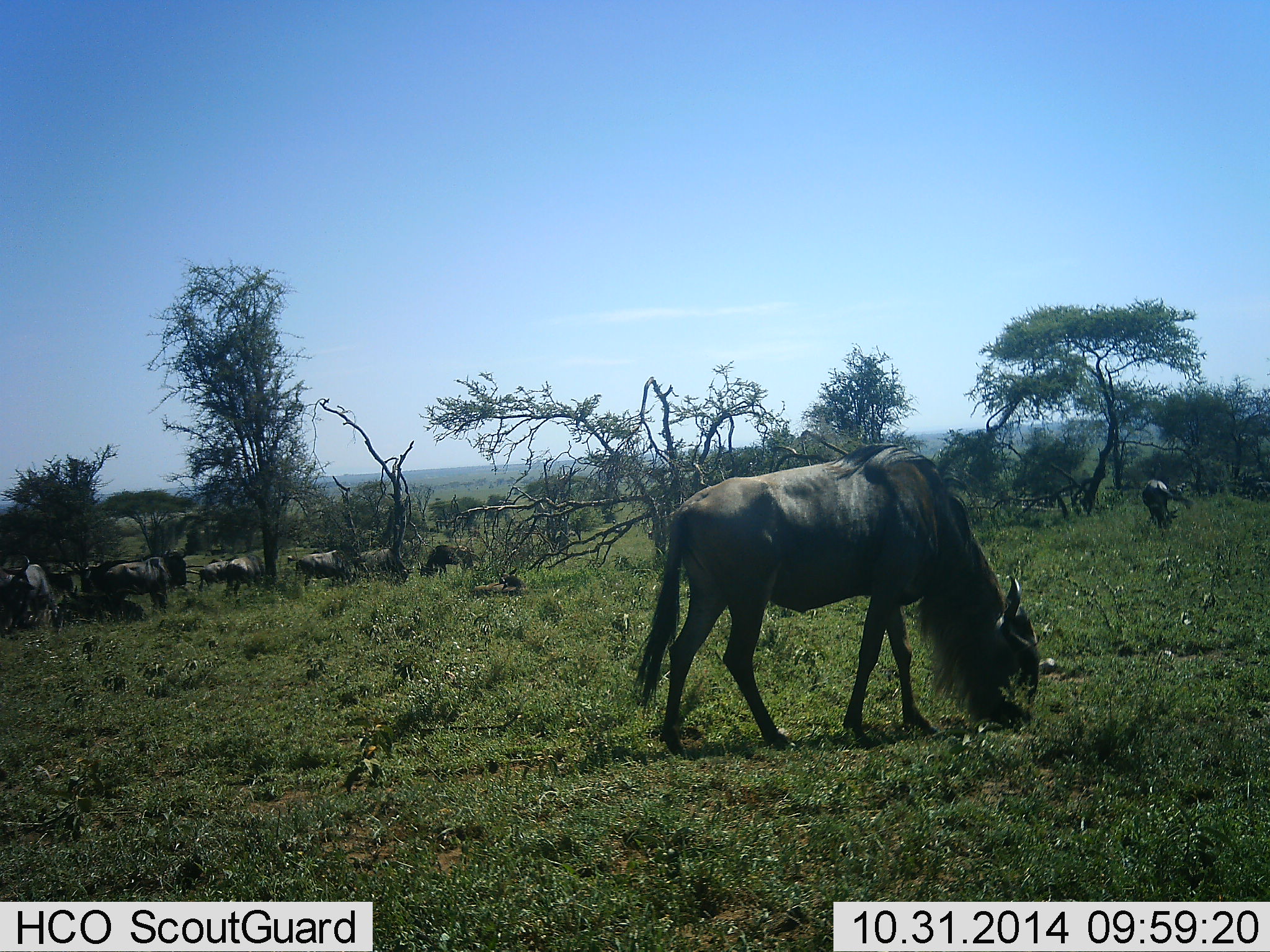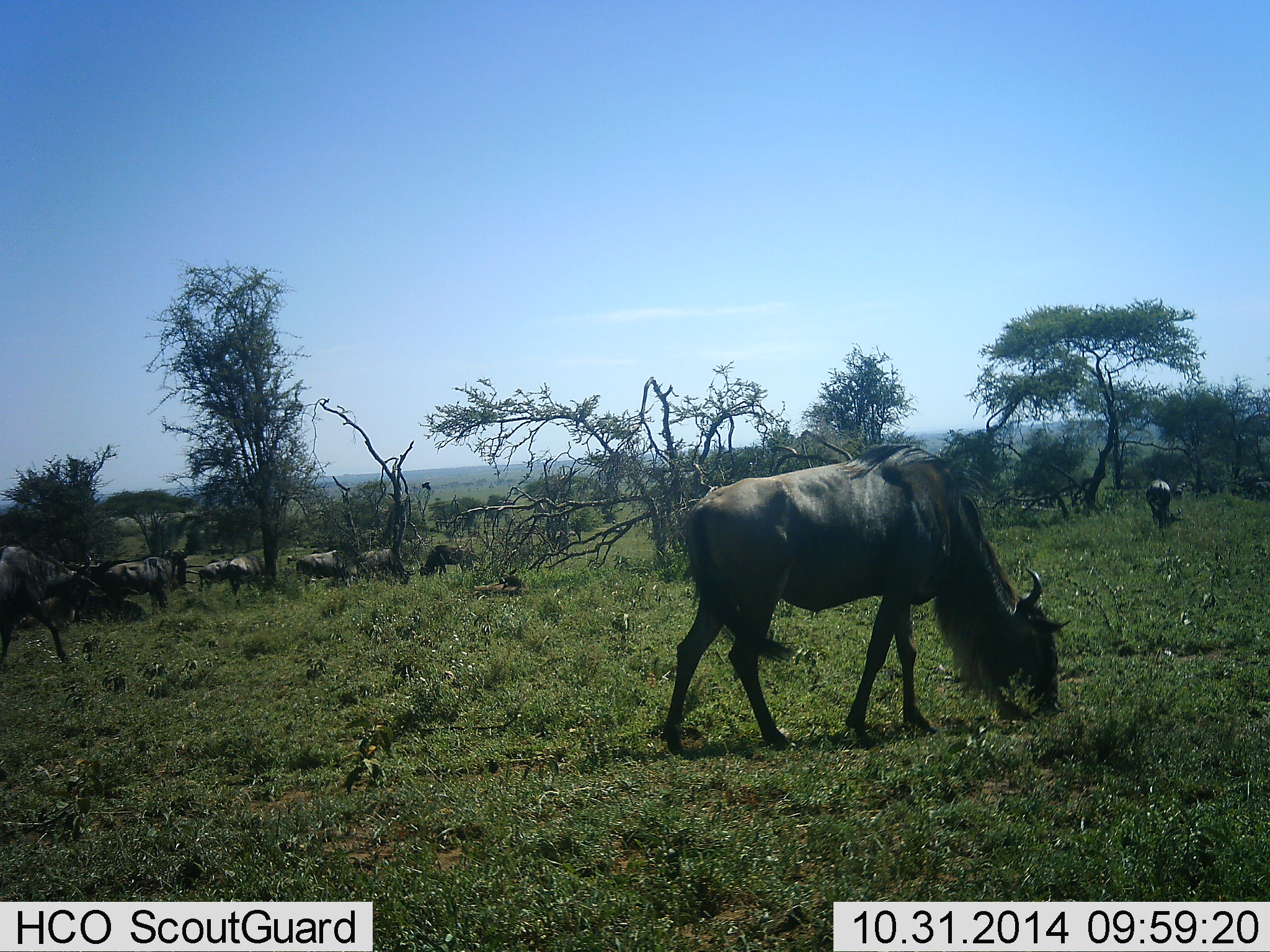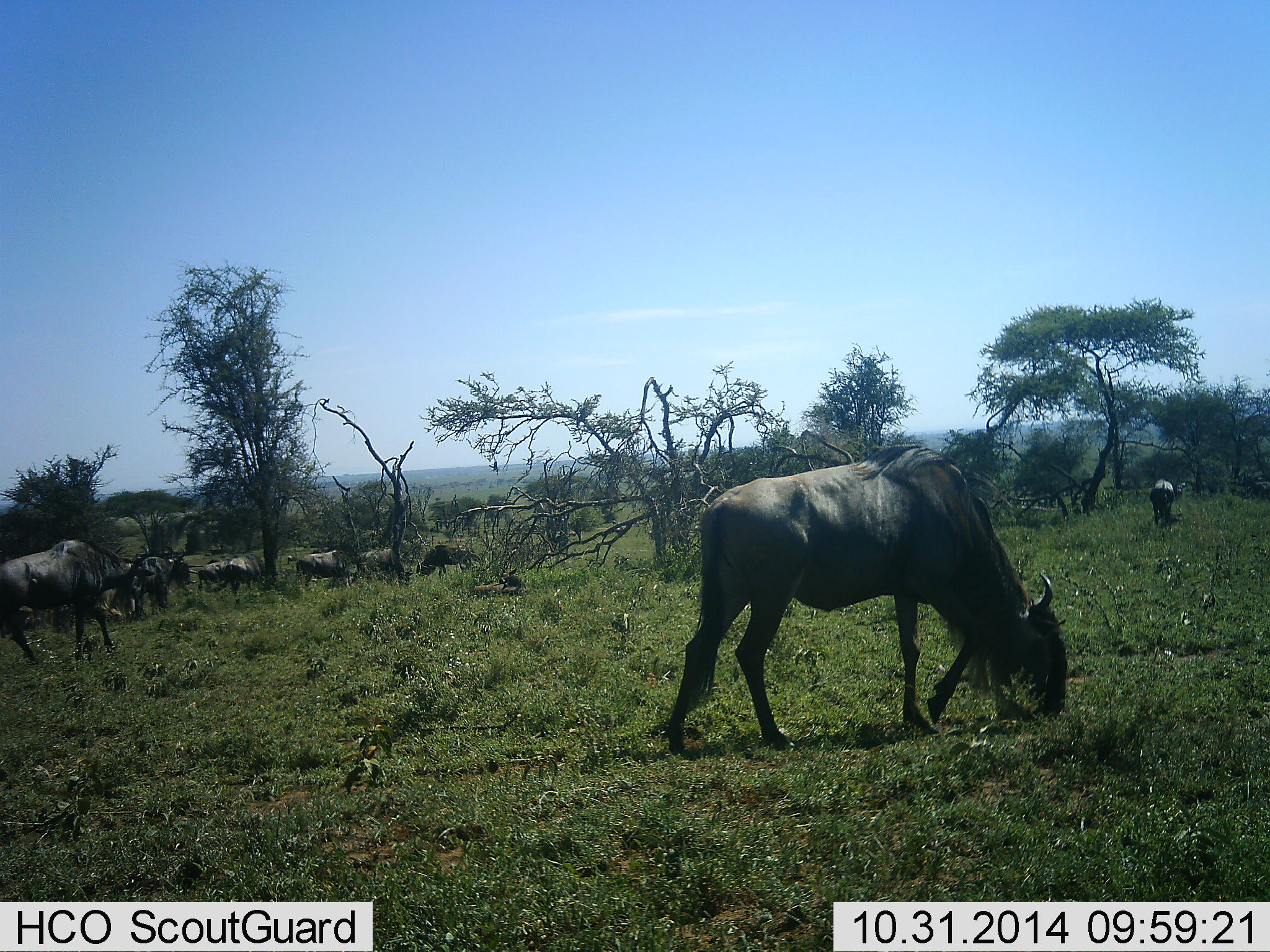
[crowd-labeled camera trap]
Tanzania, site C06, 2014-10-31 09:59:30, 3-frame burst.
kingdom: Animalia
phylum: Chordata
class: Mammalia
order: Artiodactyla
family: Bovidae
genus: Connochaetes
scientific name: Connochaetes taurinus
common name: blue wildebeest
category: wildebeest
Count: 10.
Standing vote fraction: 18%.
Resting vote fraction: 0%.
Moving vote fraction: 45%.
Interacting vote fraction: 0%.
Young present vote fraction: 0%.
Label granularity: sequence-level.